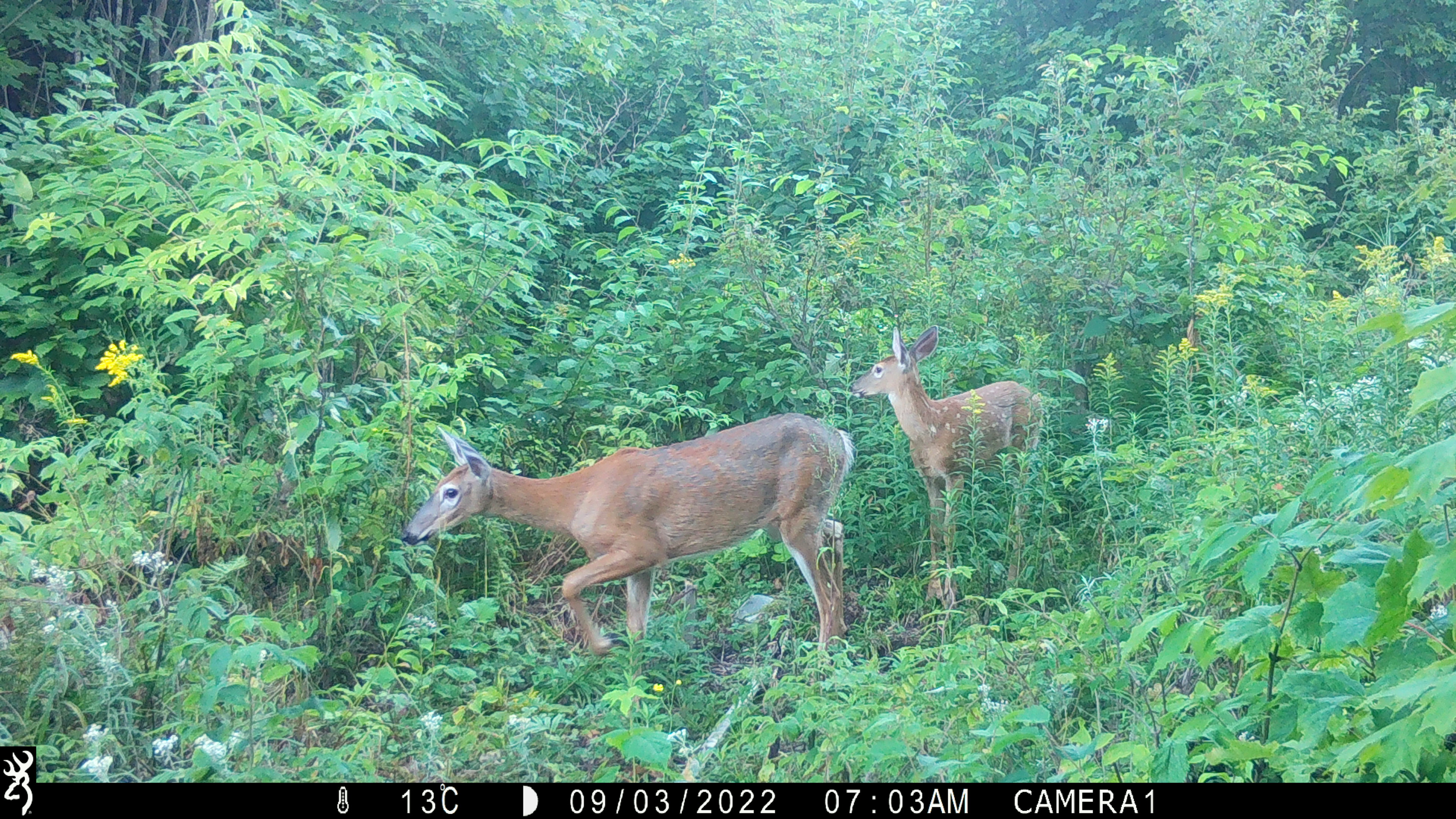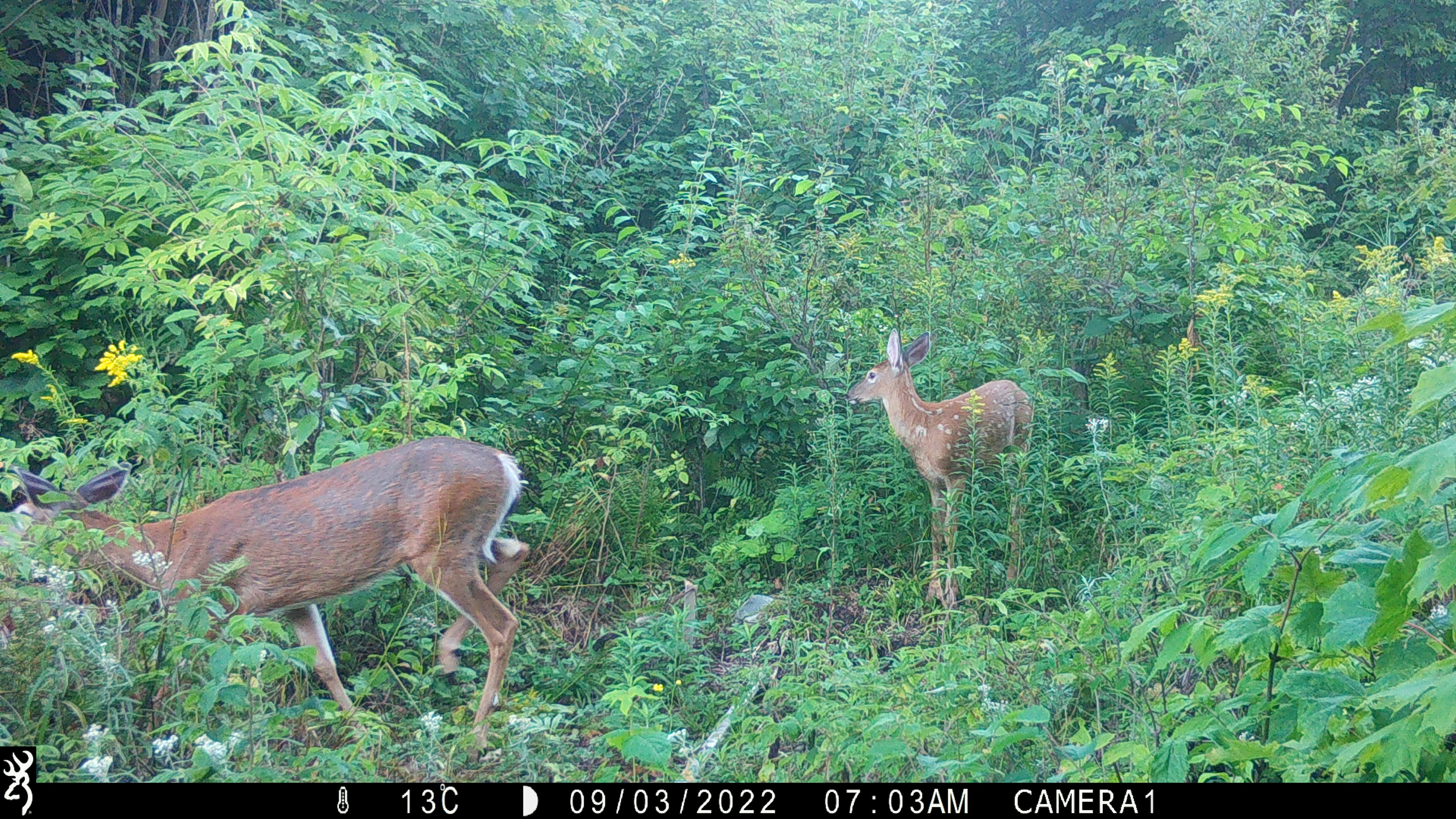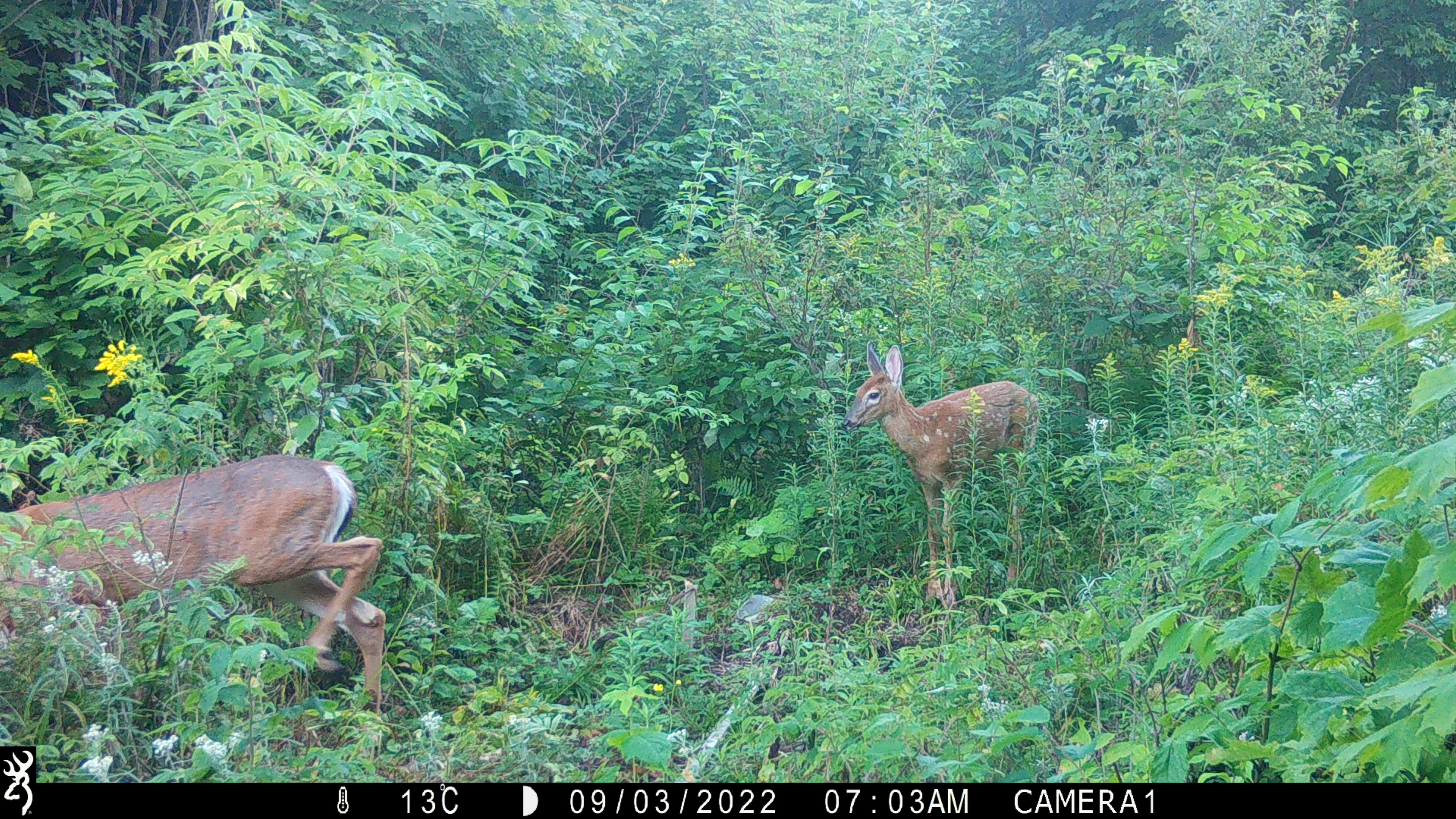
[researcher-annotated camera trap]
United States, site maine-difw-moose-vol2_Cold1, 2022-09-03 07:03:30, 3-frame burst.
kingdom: Animalia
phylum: Chordata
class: Mammalia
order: Artiodactyla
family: Cervidae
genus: Odocoileus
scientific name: Odocoileus virginianus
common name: white-tailed deer